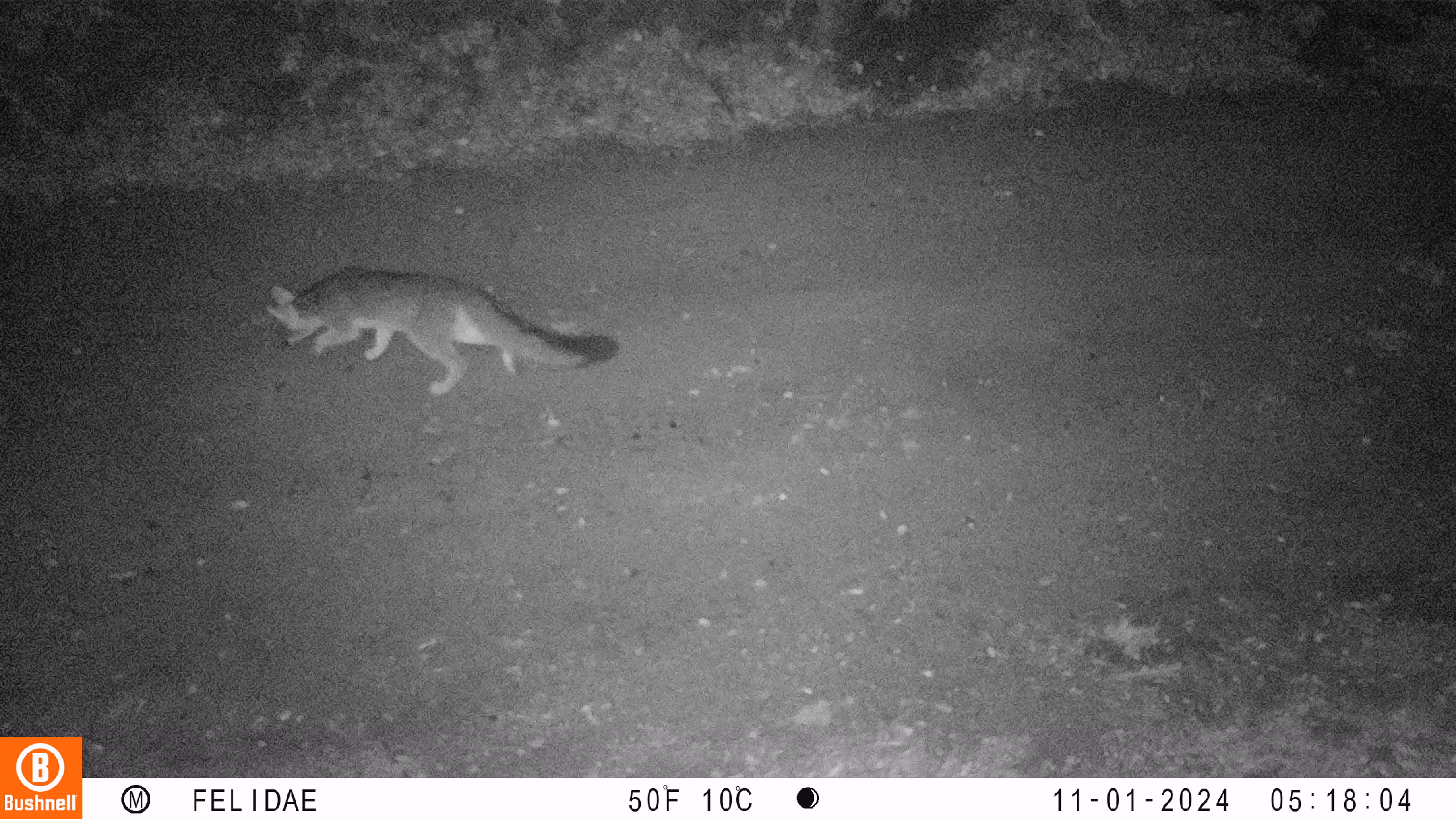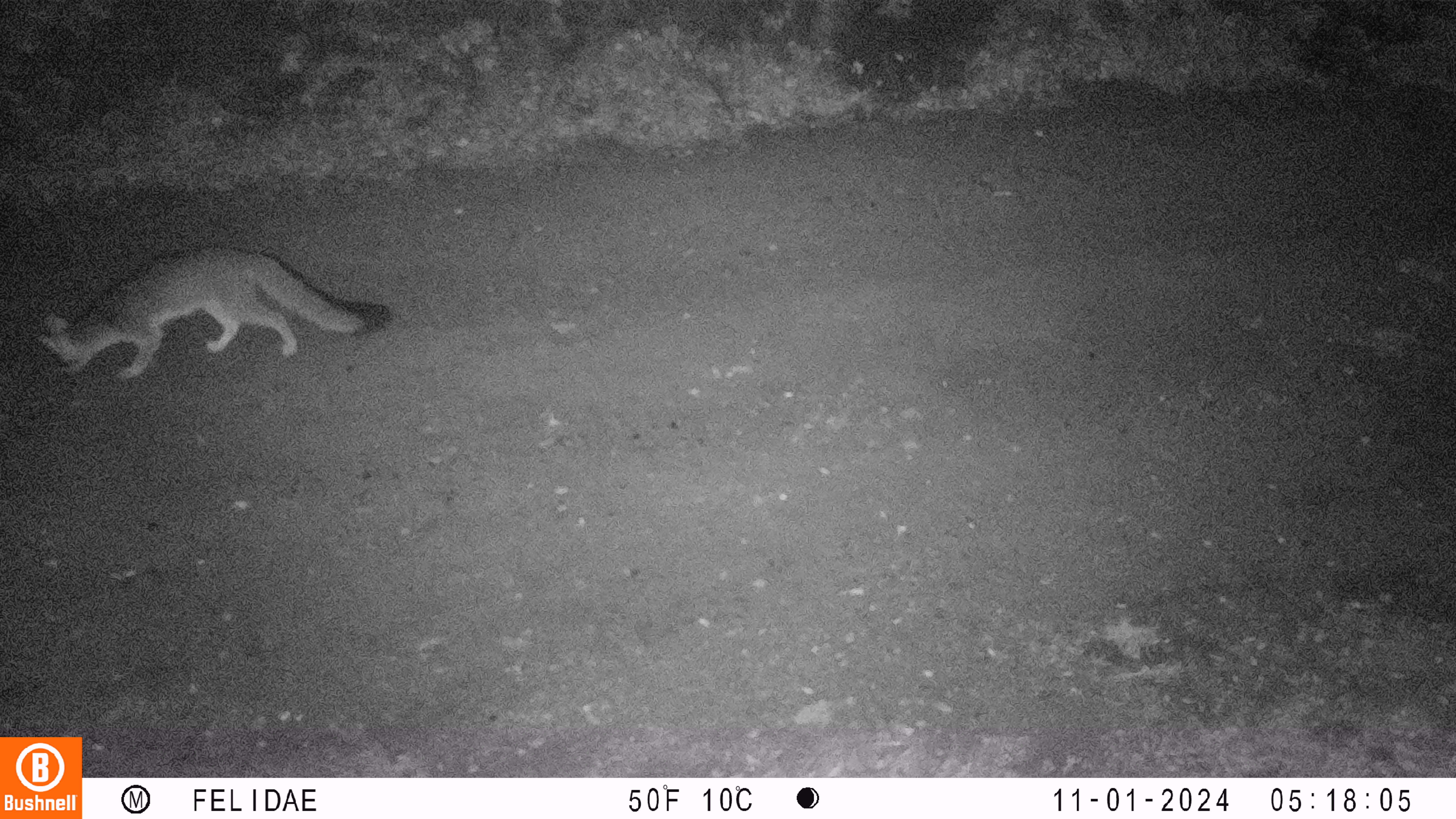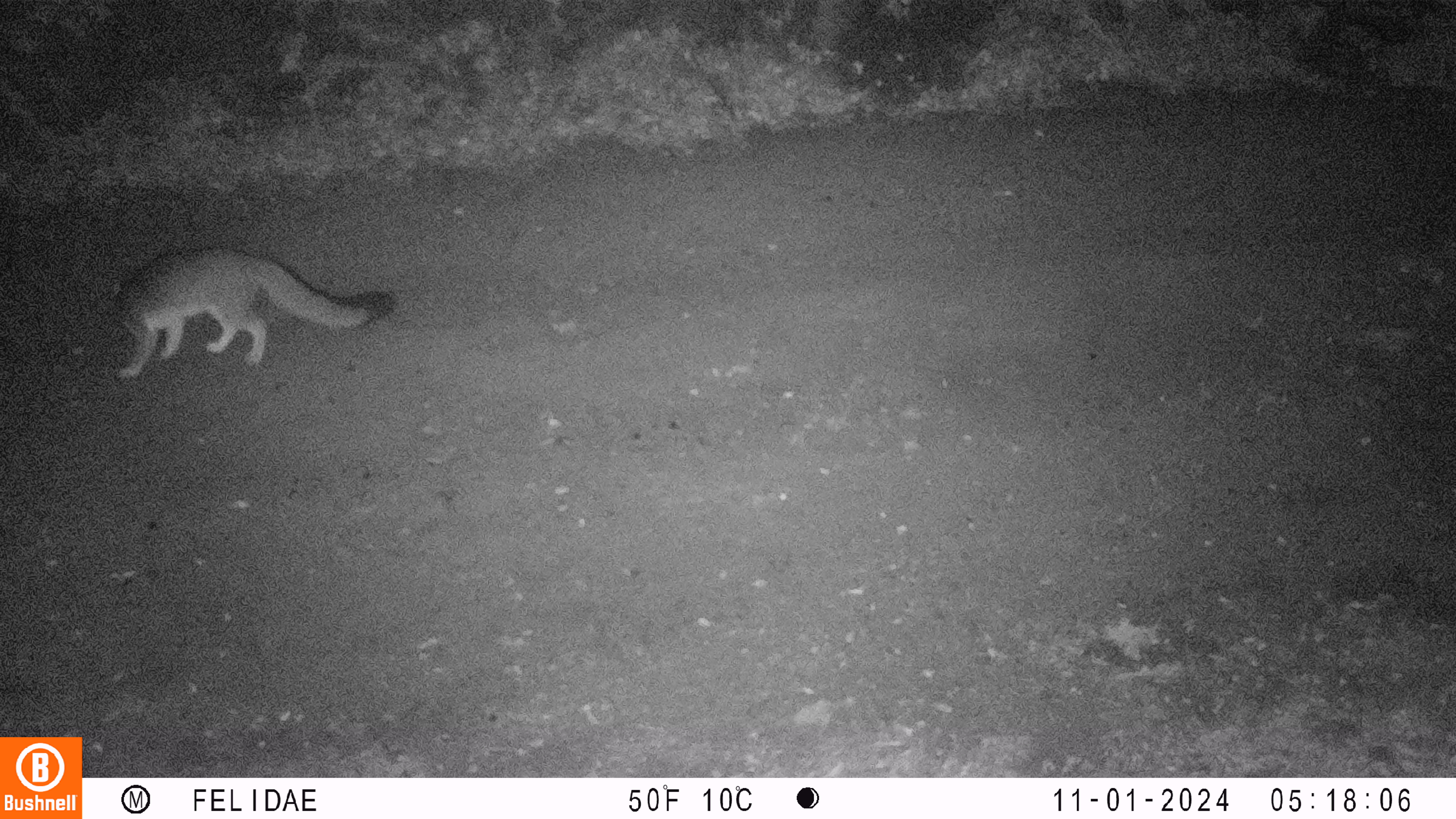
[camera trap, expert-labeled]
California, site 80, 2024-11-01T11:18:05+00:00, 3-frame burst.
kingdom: Animalia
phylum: Chordata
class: Mammalia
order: Carnivora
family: Canidae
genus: Urocyon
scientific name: Urocyon cinereoargenteus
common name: gray fox